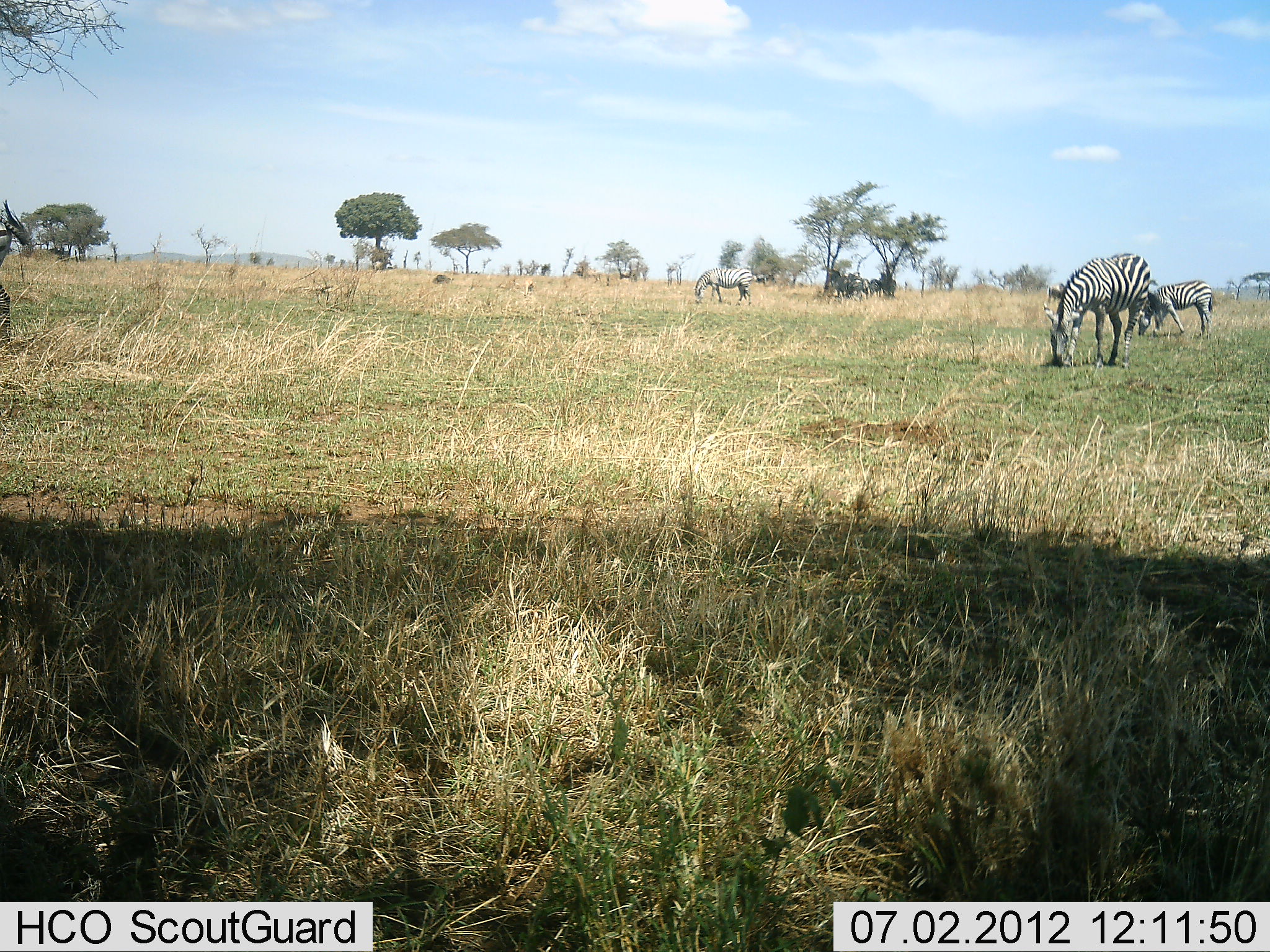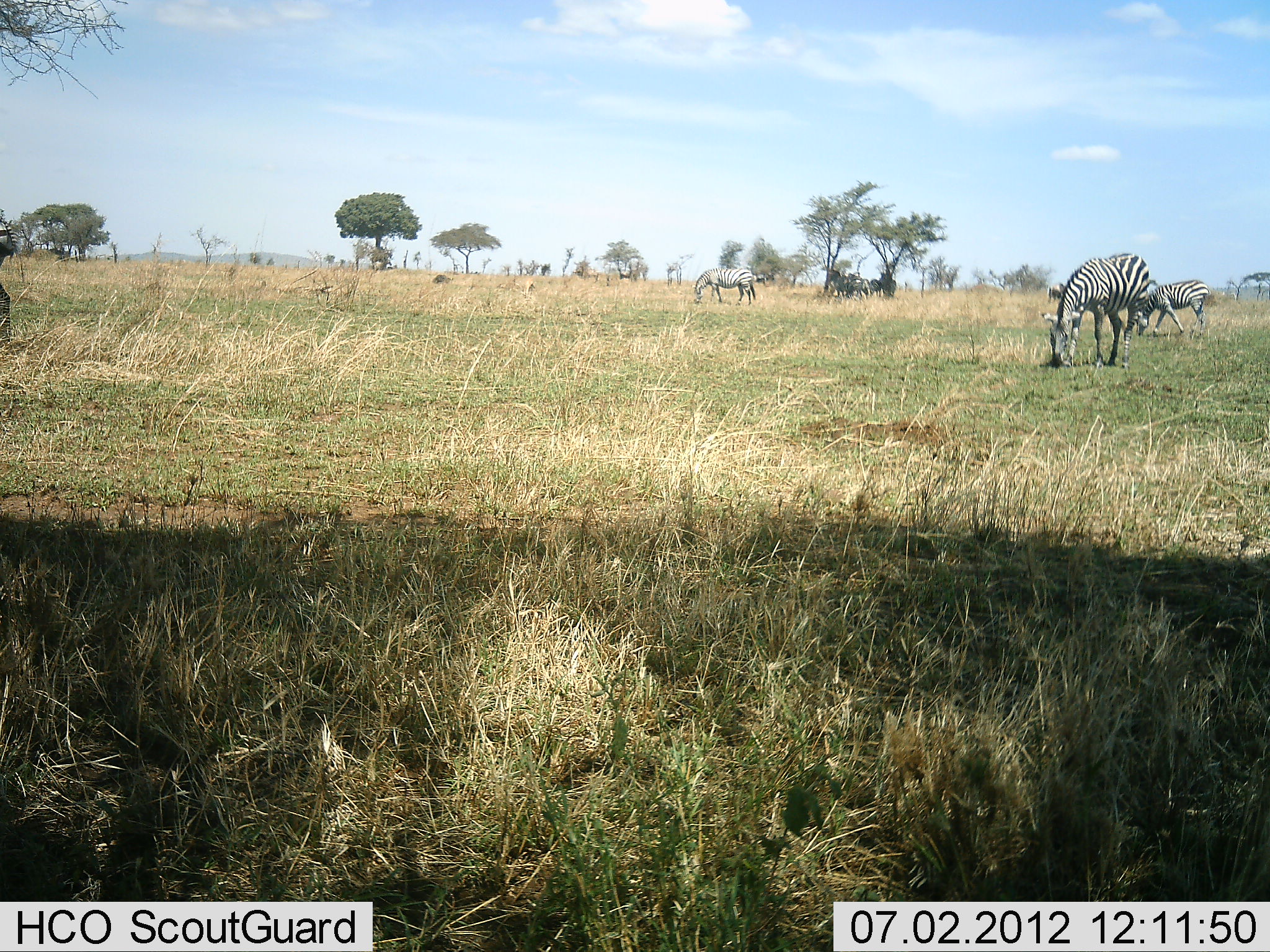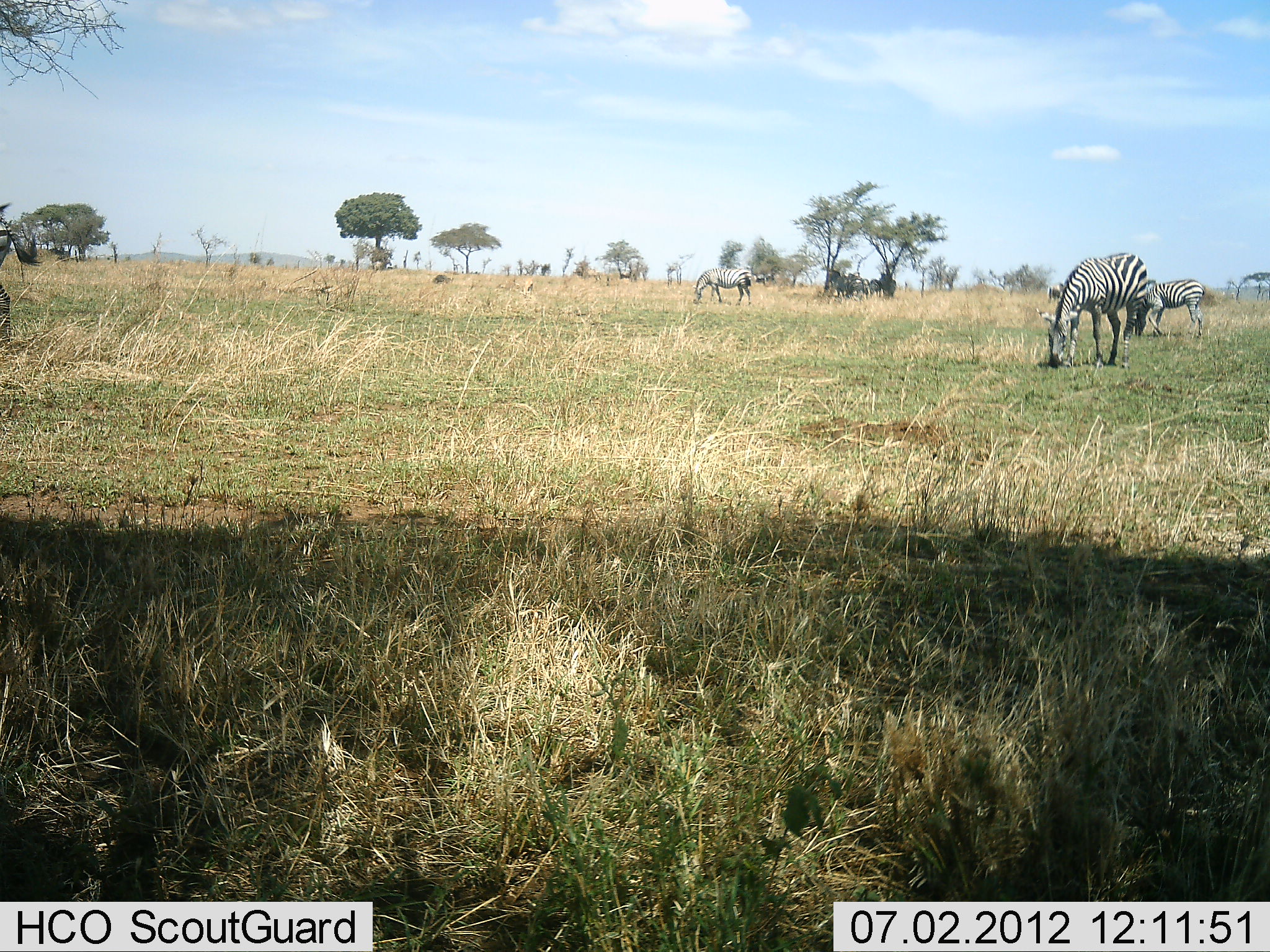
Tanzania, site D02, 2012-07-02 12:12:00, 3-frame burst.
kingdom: Animalia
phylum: Chordata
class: Mammalia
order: Perissodactyla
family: Equidae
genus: Equus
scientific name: Equus quagga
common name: plains zebra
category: zebra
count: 4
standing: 50%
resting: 0%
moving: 10%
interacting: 0%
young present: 0%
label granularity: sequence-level